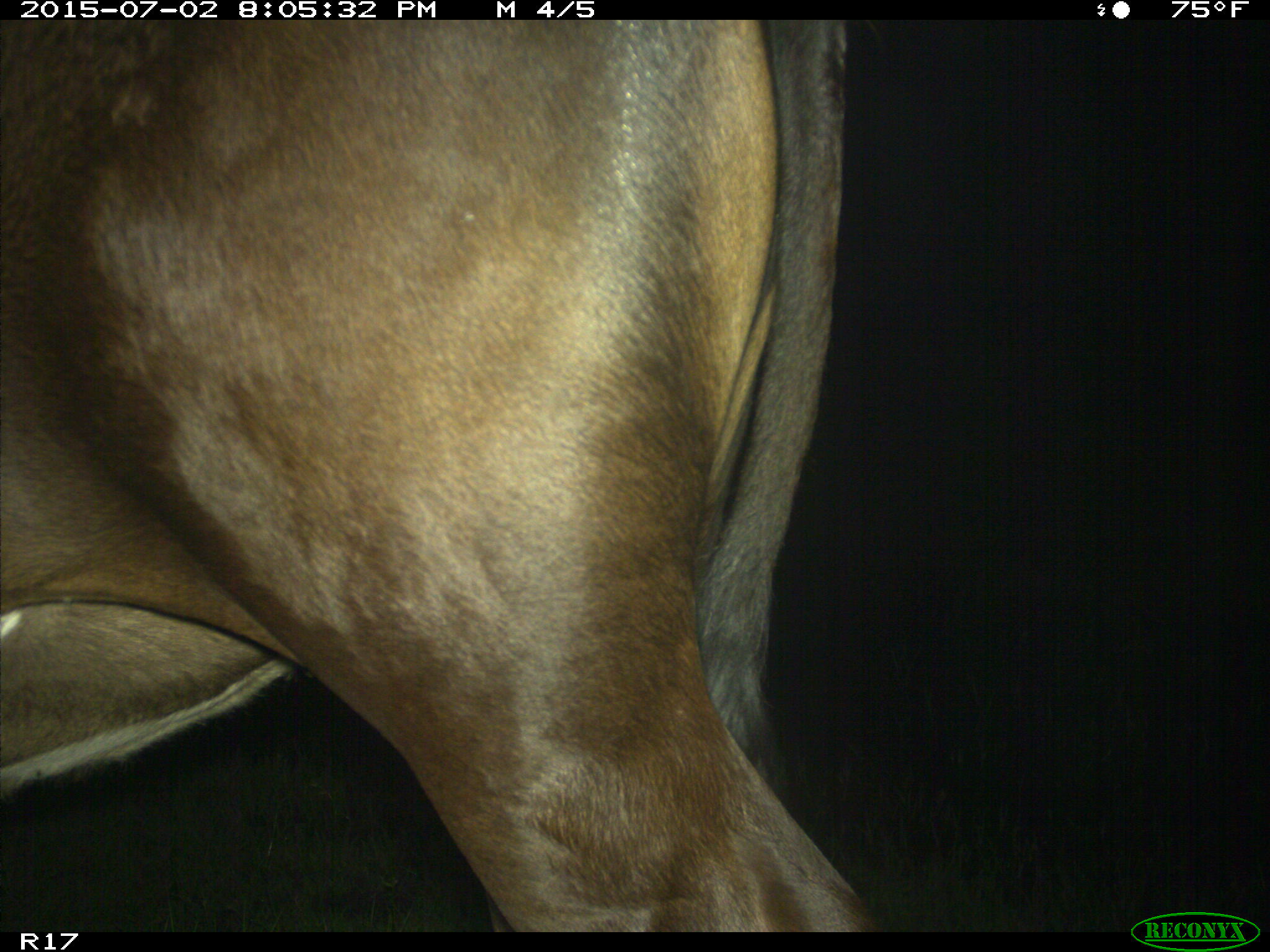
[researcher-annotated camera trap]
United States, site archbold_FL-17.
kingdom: Animalia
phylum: Chordata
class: Mammalia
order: Artiodactyla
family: Bovidae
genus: Bos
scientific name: Bos taurus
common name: domestic cow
Bos taurus (domestic cow).